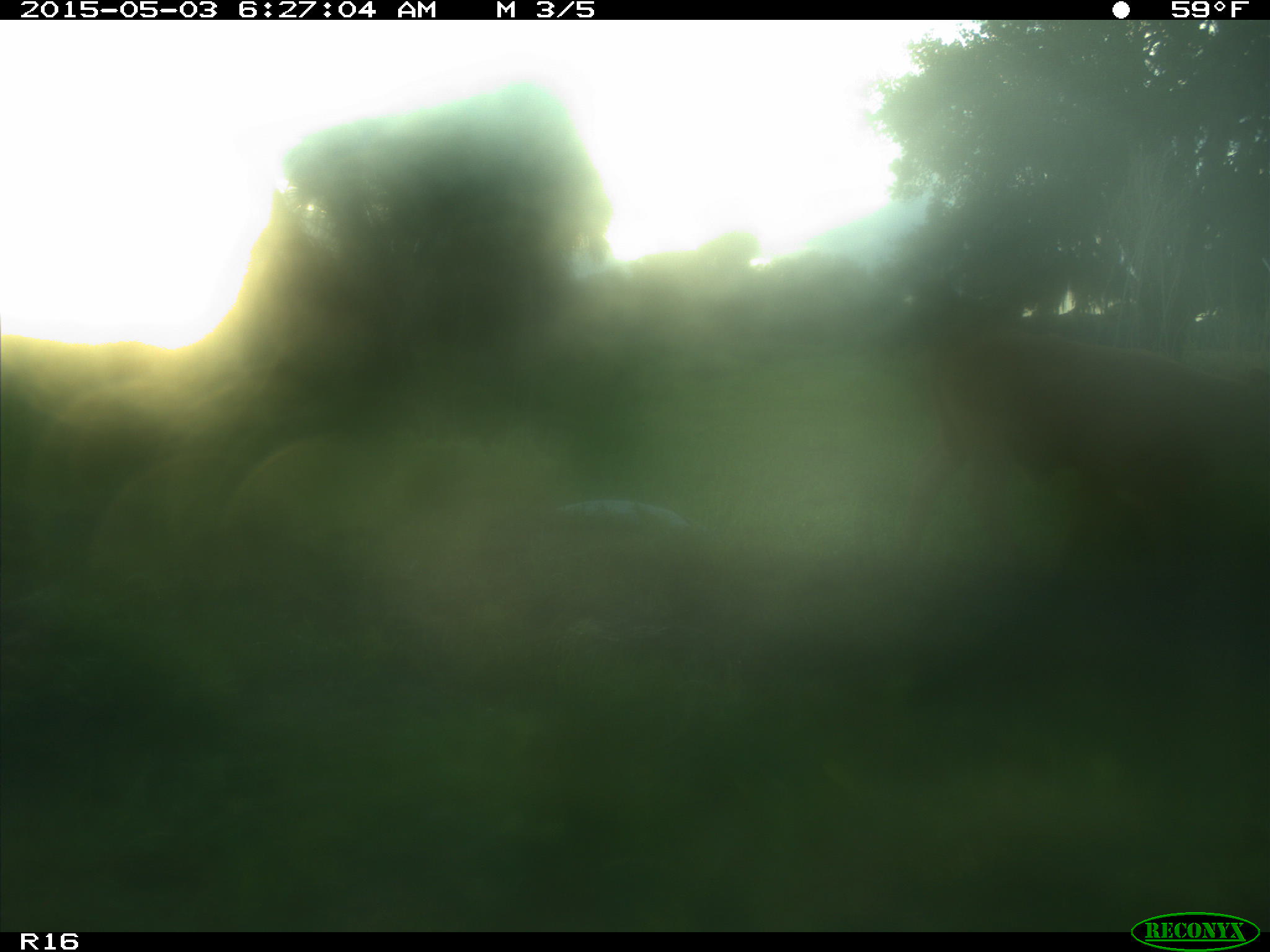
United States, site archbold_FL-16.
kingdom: Animalia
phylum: Chordata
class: Mammalia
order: Artiodactyla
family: Bovidae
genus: Bos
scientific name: Bos taurus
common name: domestic cow